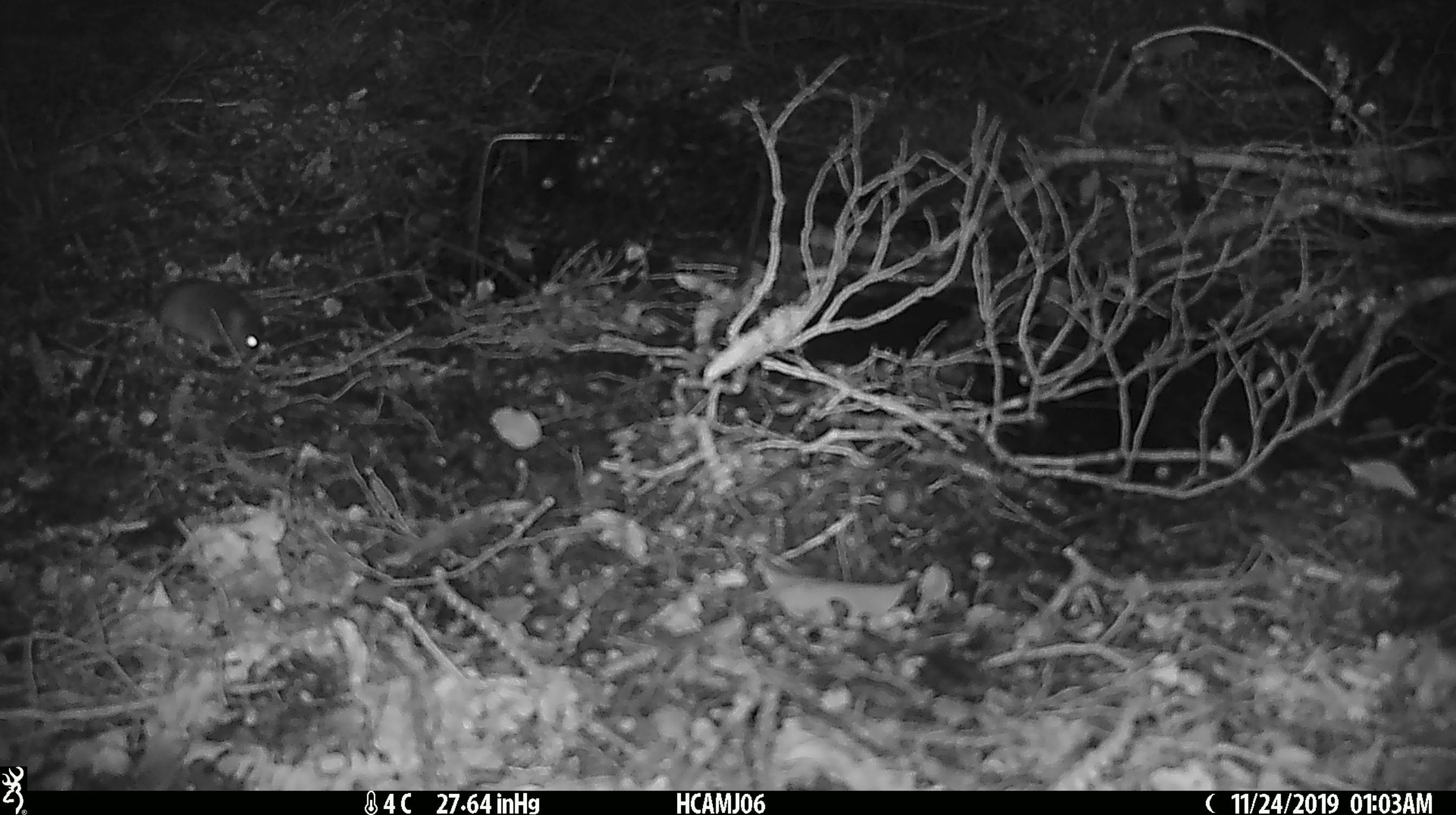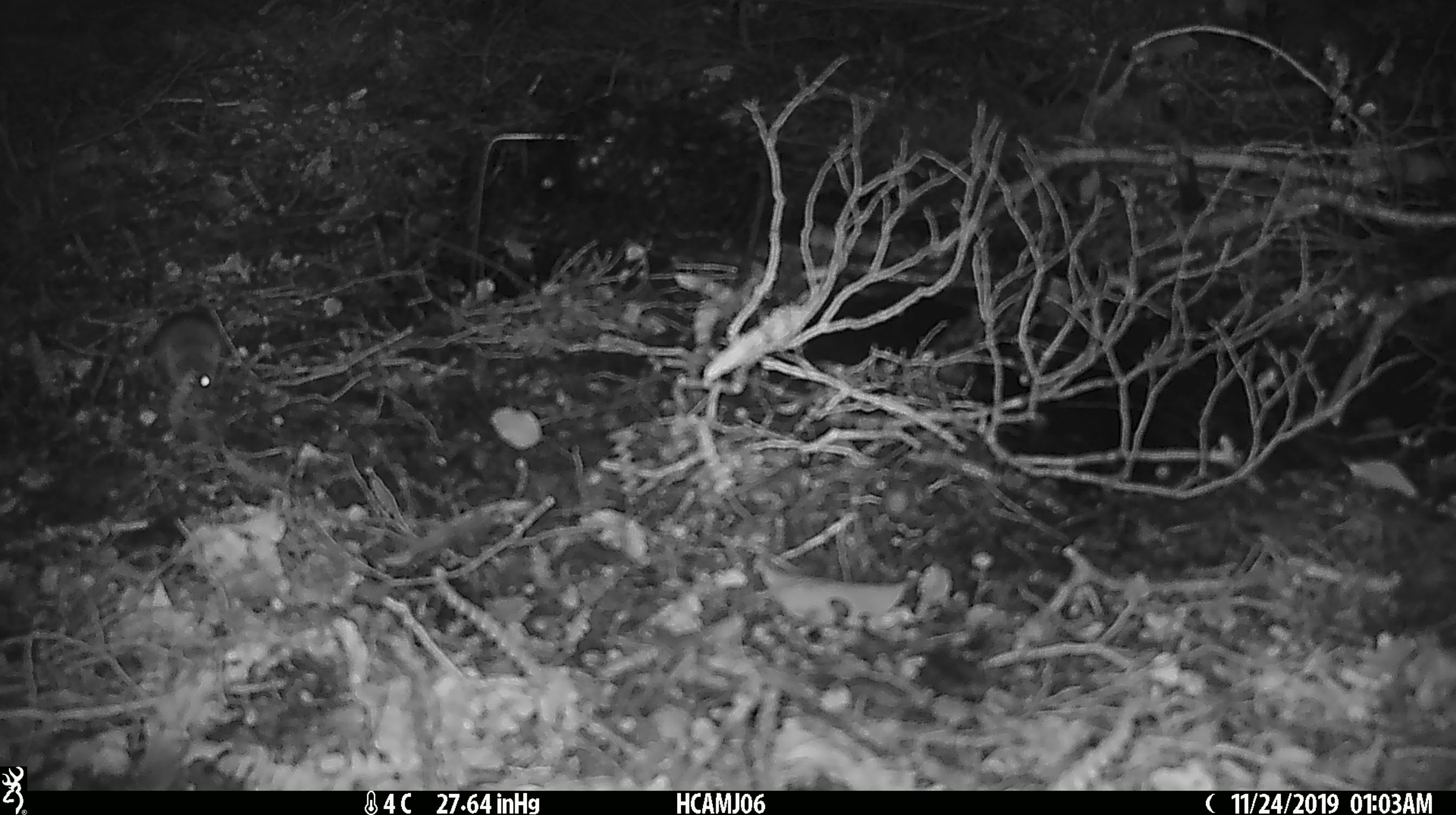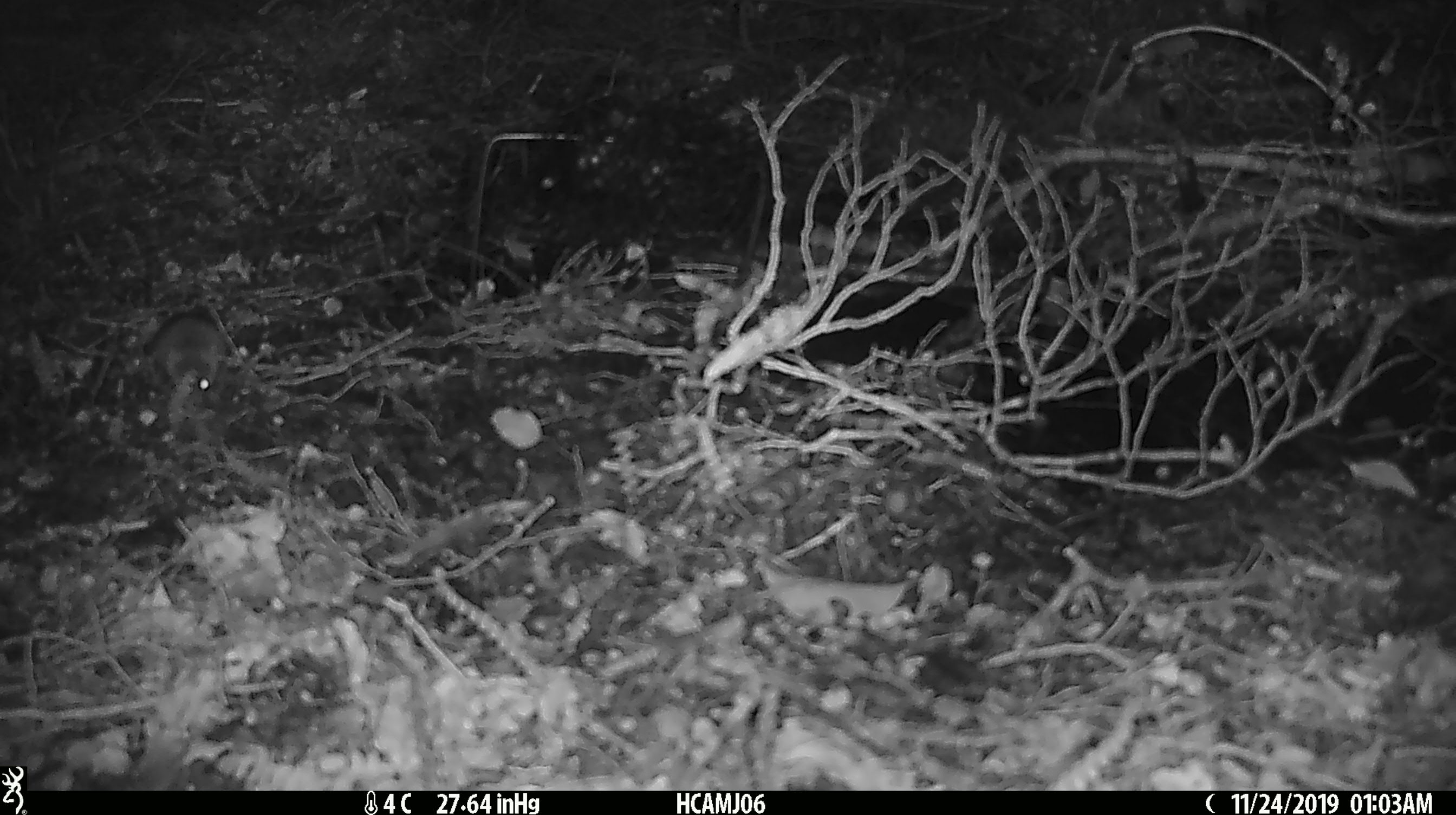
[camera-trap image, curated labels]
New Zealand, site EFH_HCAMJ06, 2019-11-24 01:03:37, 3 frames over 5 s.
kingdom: Animalia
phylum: Chordata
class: Mammalia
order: Rodentia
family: Muridae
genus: Mus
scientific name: Mus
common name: mouse